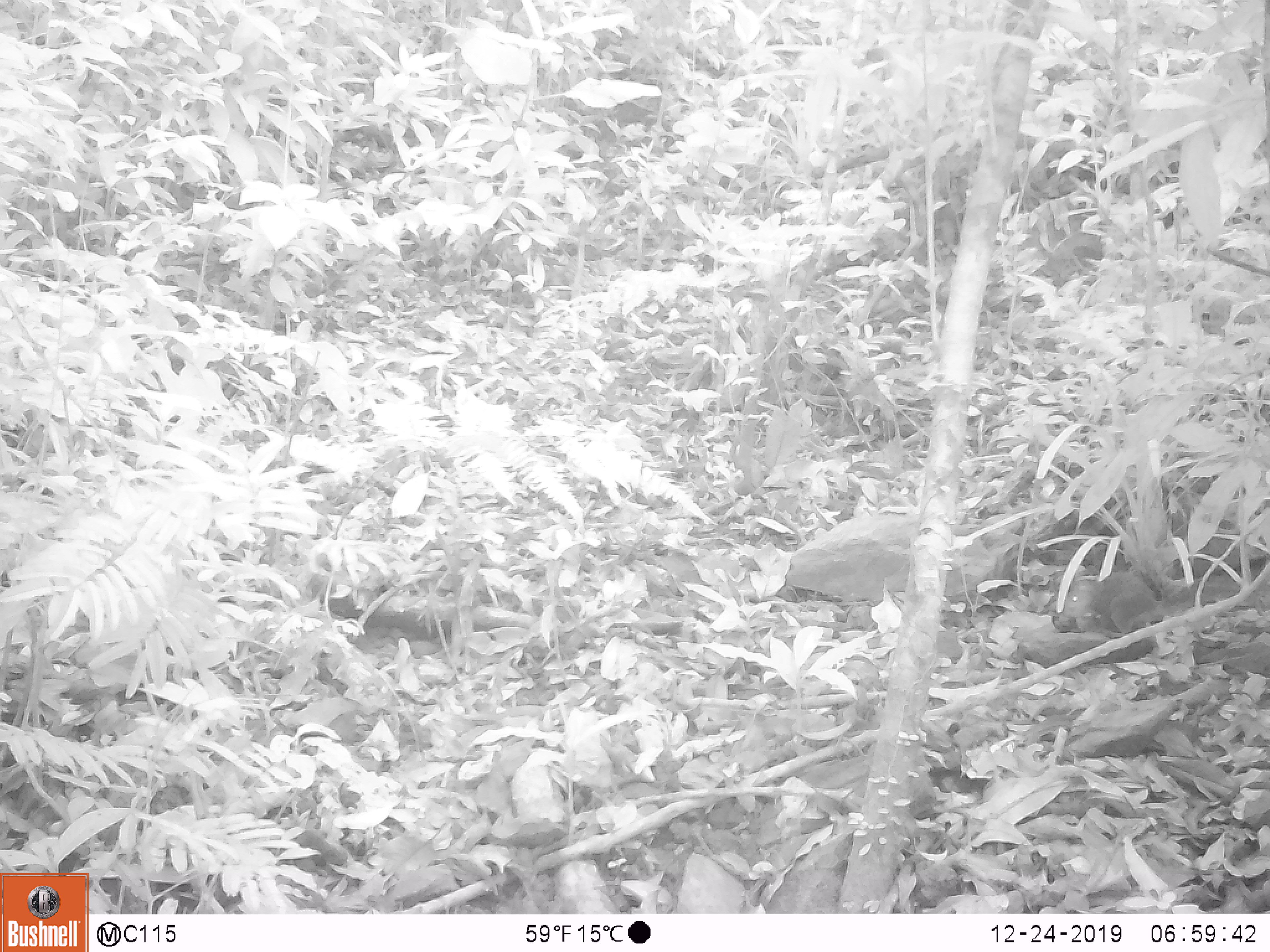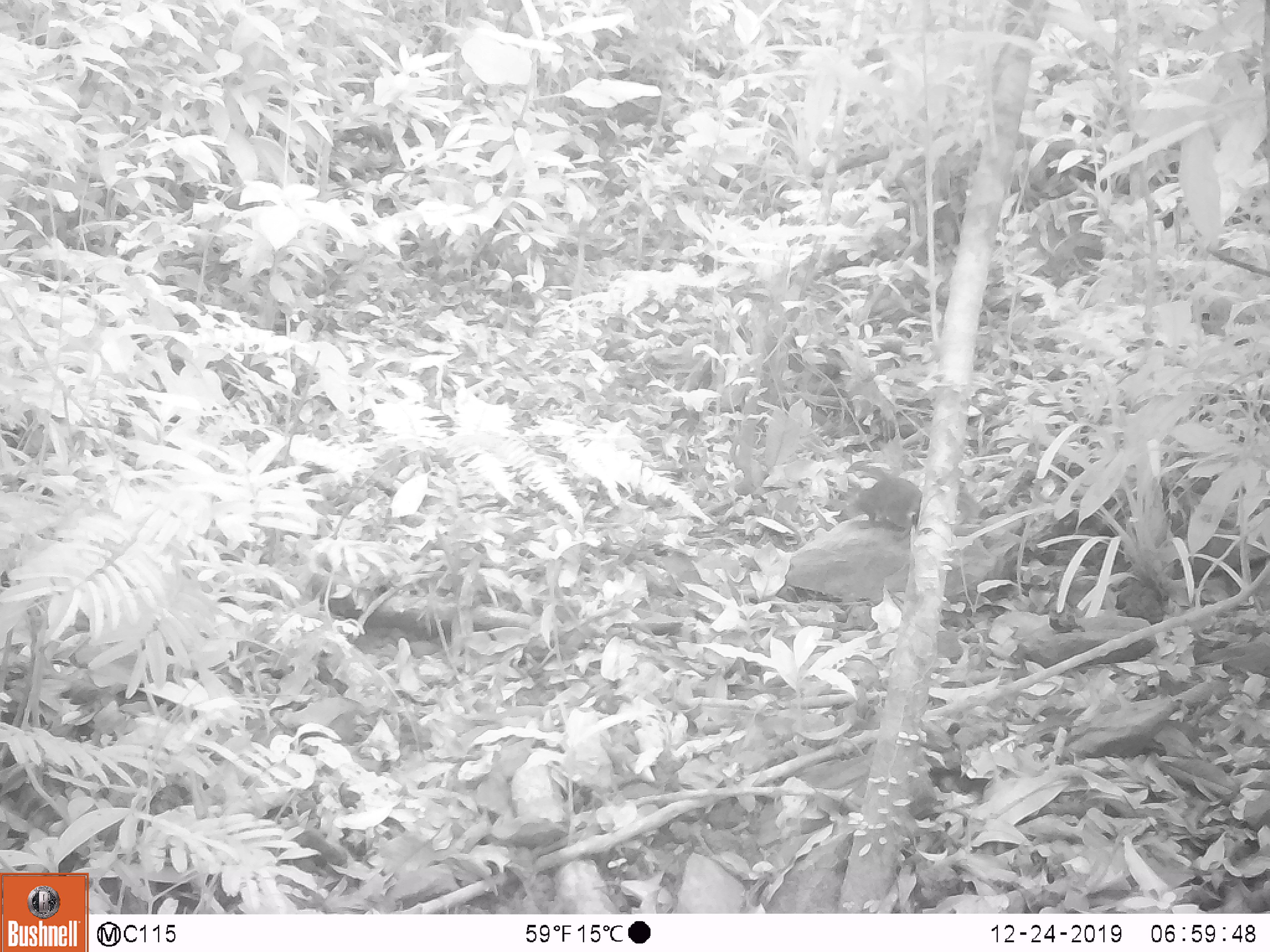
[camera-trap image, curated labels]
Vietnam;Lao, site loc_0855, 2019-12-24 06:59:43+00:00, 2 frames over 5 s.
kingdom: Animalia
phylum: Chordata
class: Mammalia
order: Rodentia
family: Sciuridae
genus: Dremomys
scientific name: Dremomys rufigenis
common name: red-cheeked squirrel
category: red cheeked squirrel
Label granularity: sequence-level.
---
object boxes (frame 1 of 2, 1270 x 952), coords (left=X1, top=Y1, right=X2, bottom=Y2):
red cheeked squirrel: (left=1049, top=565, right=1268, bottom=634)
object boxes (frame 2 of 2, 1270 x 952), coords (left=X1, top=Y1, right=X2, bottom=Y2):
red cheeked squirrel: (left=840, top=474, right=921, bottom=540)